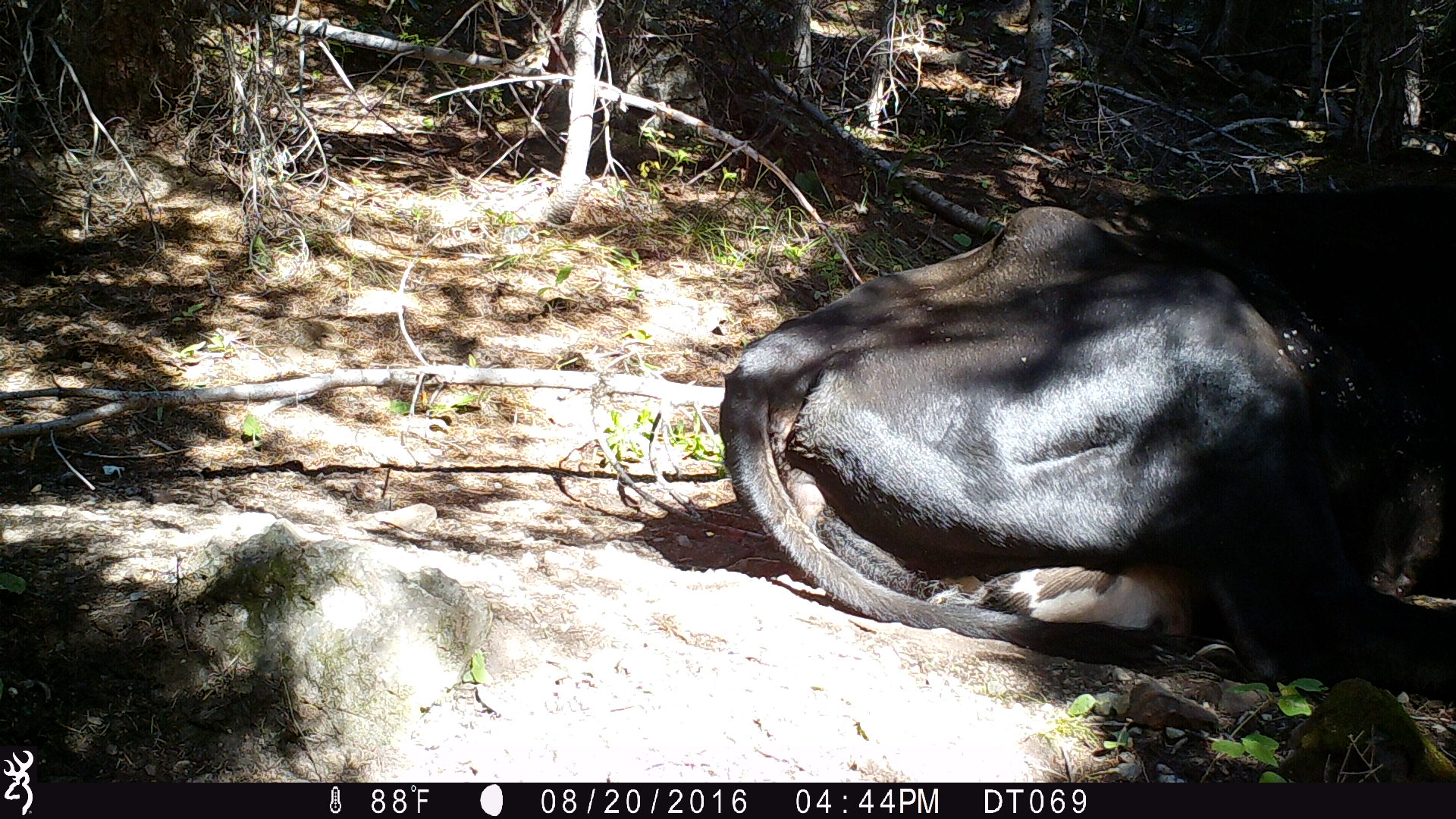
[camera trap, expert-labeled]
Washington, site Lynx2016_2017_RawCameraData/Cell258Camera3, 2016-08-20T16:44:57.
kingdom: Animalia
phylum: Chordata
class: Mammalia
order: Artiodactyla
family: Bovidae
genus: Bos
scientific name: Bos taurus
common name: domestic cattle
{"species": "domestic cattle (Bos taurus)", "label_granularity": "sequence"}